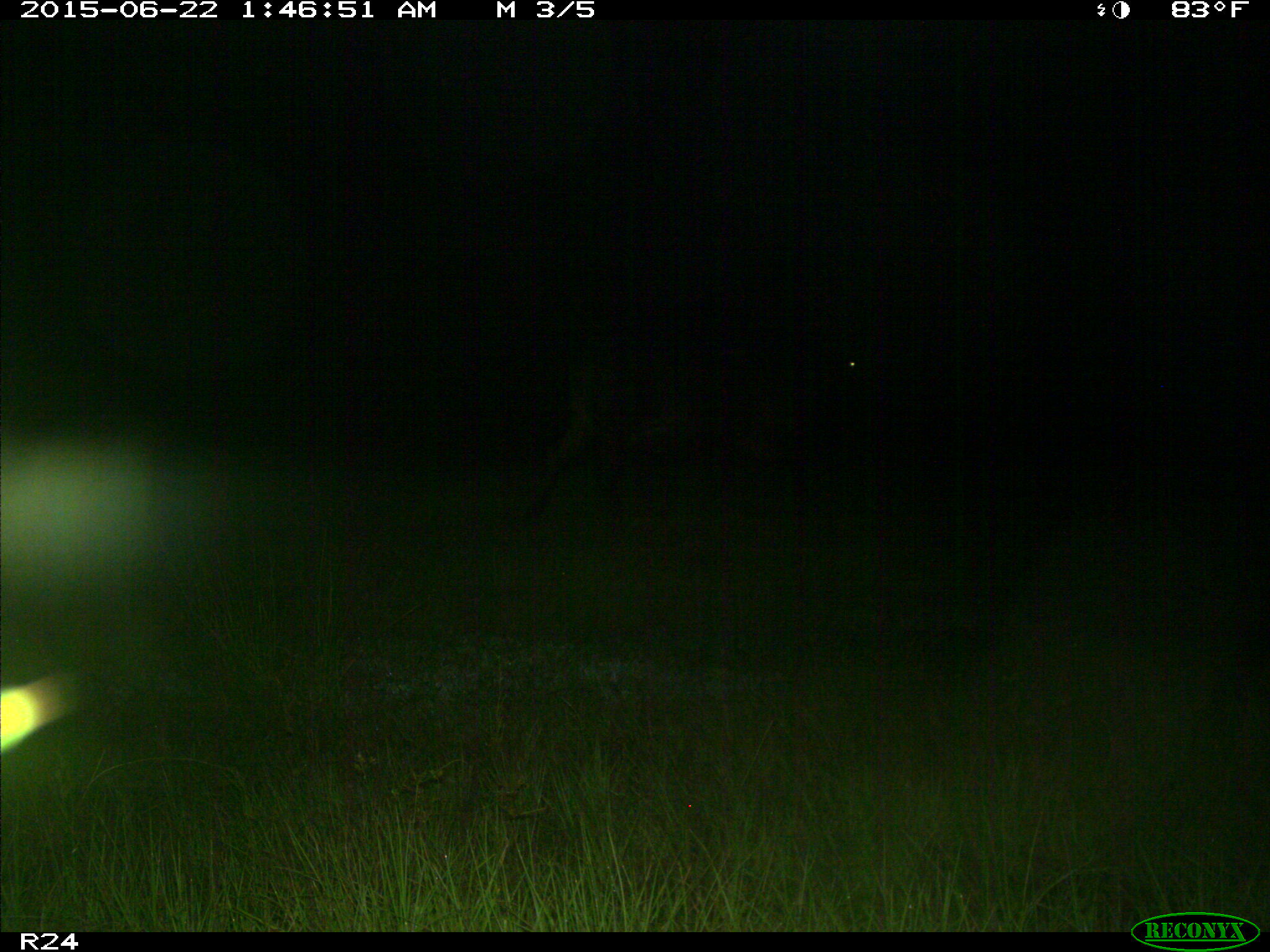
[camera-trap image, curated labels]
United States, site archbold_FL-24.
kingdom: Animalia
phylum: Chordata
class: Mammalia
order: Artiodactyla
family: Bovidae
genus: Bos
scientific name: Bos taurus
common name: domestic cow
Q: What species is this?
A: Bos taurus (domestic cow).